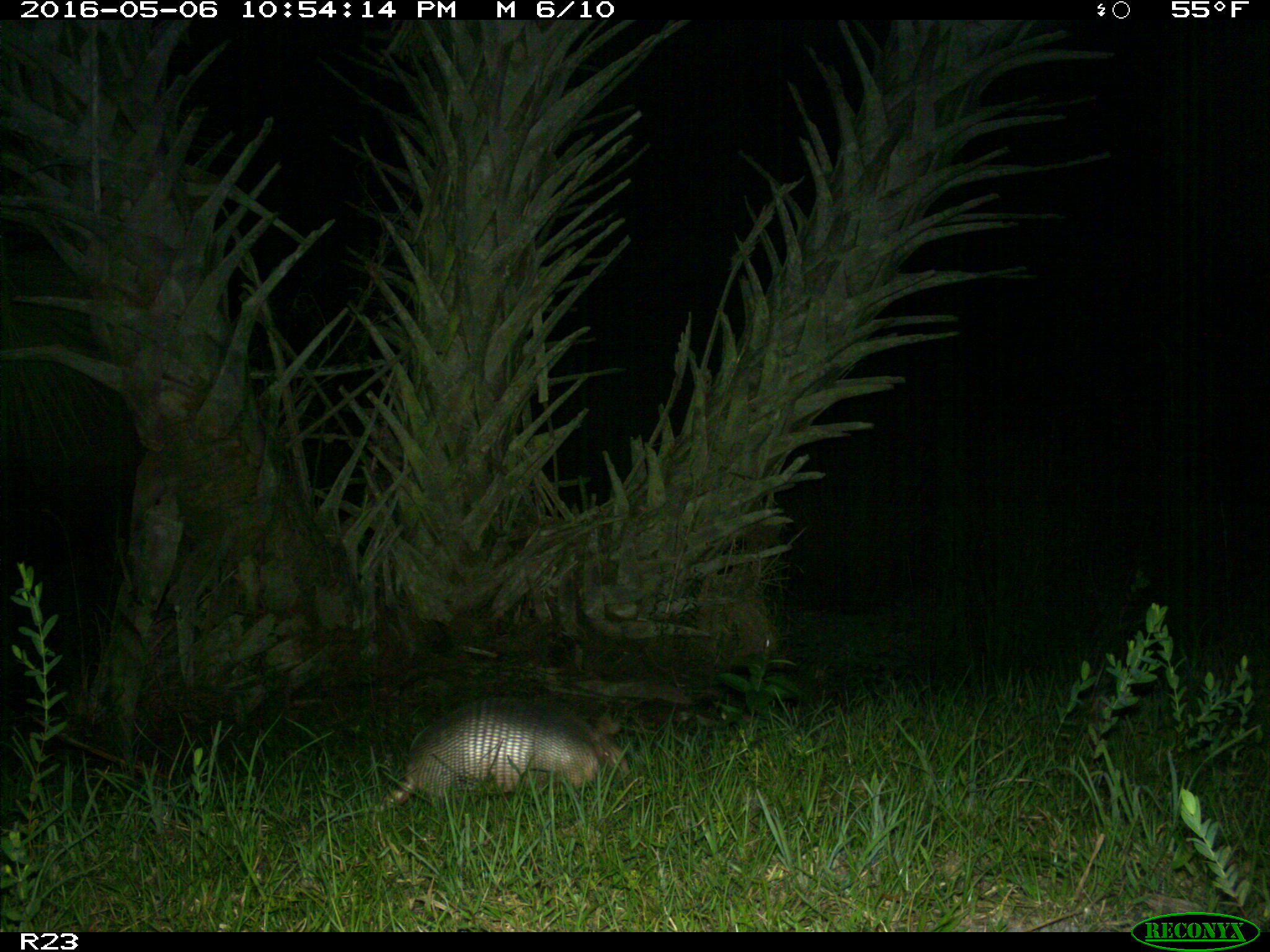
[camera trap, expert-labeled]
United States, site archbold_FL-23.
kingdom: Animalia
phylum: Chordata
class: Mammalia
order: Cingulata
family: Dasypodidae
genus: Dasypus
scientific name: Dasypus novemcinctus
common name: nine-banded armadillo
Dasypus novemcinctus (nine-banded armadillo).